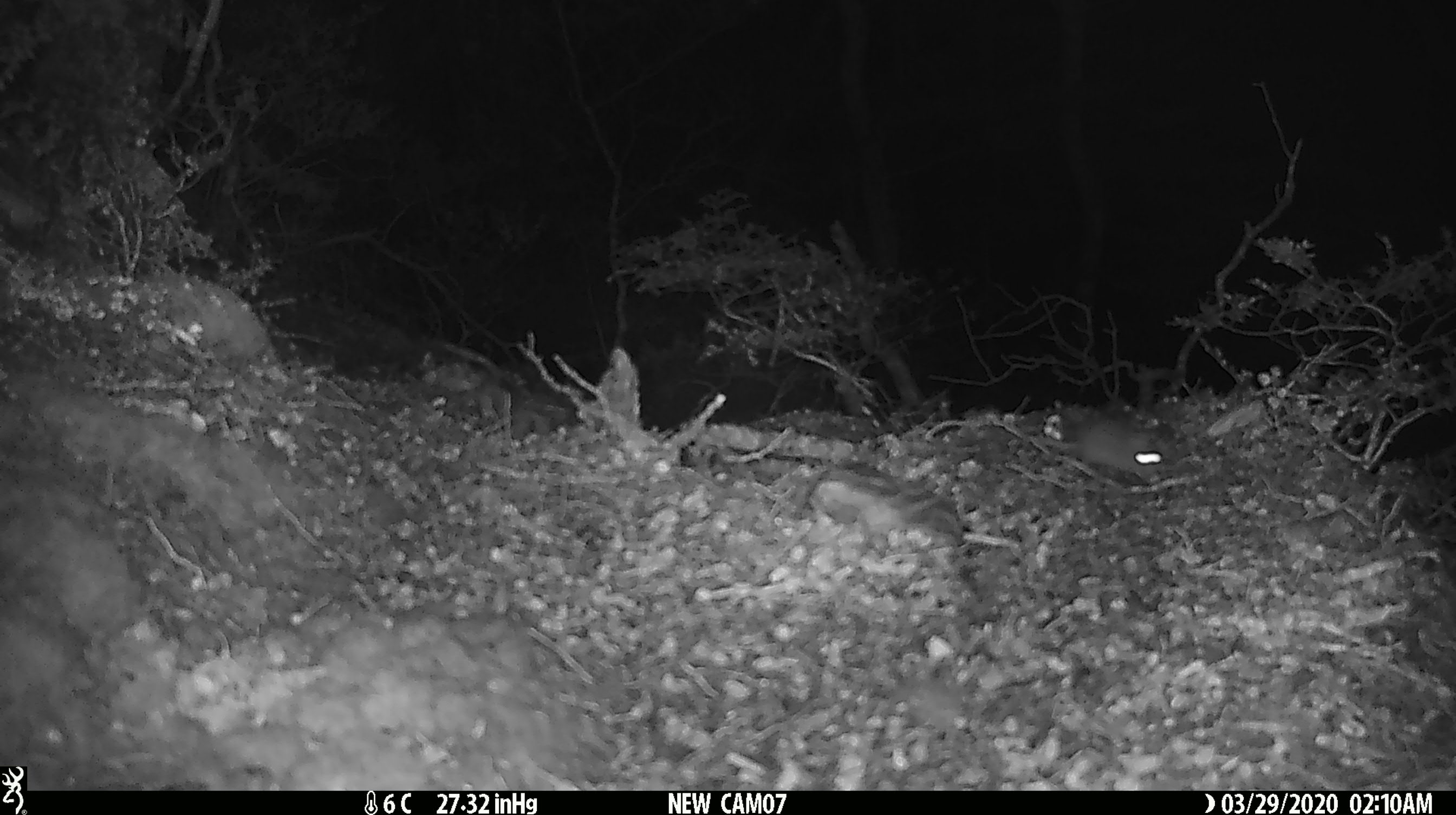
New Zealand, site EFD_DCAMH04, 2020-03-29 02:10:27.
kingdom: Animalia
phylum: Chordata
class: Mammalia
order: Rodentia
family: Muridae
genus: Mus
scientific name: Mus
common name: mouse